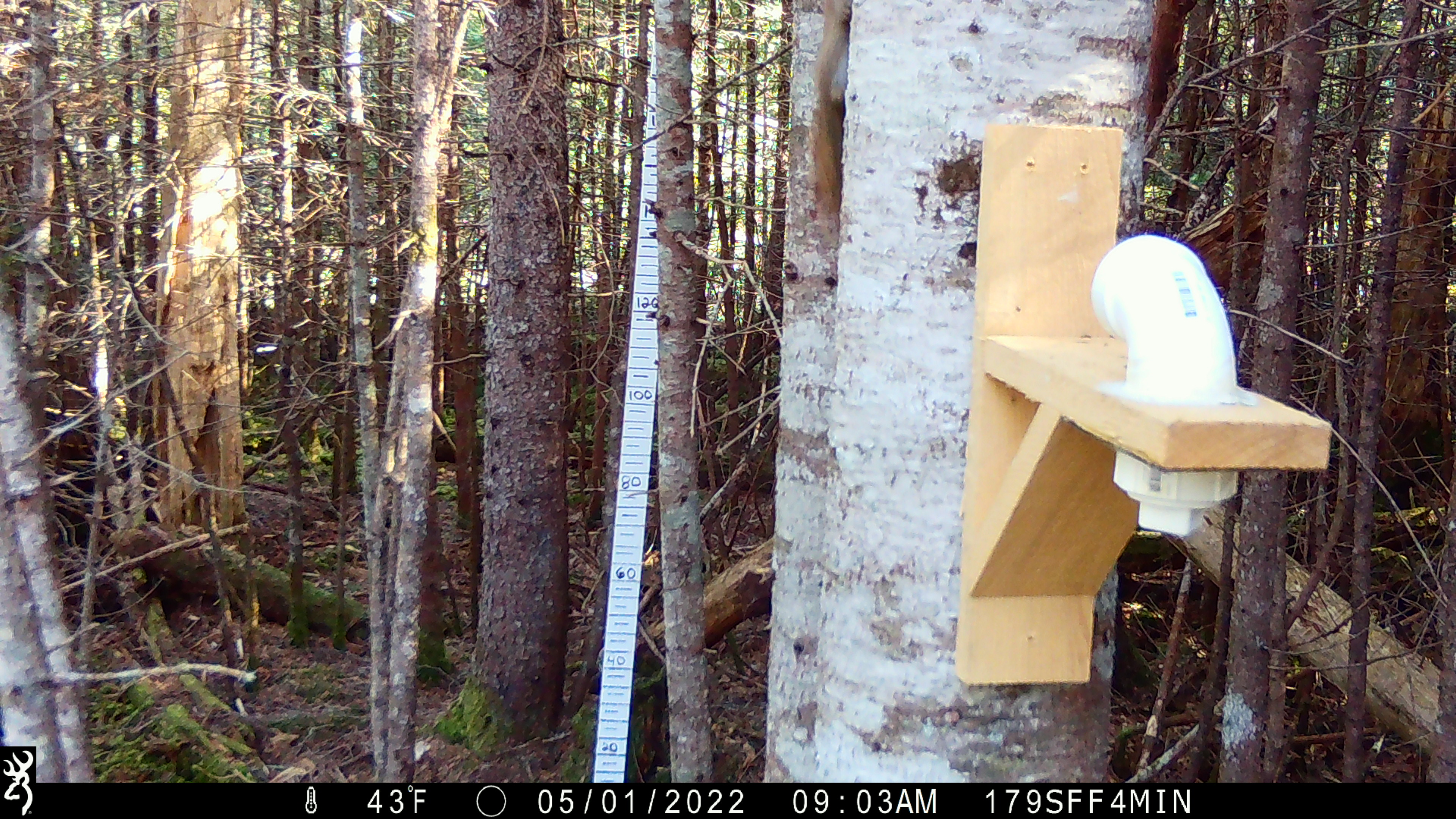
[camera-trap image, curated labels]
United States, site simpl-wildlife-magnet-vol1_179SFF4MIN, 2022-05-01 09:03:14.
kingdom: Animalia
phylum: Chordata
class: Mammalia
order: Rodentia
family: Sciuridae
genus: Tamiasciurus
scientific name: Tamiasciurus hudsonicus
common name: red squirrel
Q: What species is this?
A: Red squirrel (Tamiasciurus hudsonicus).